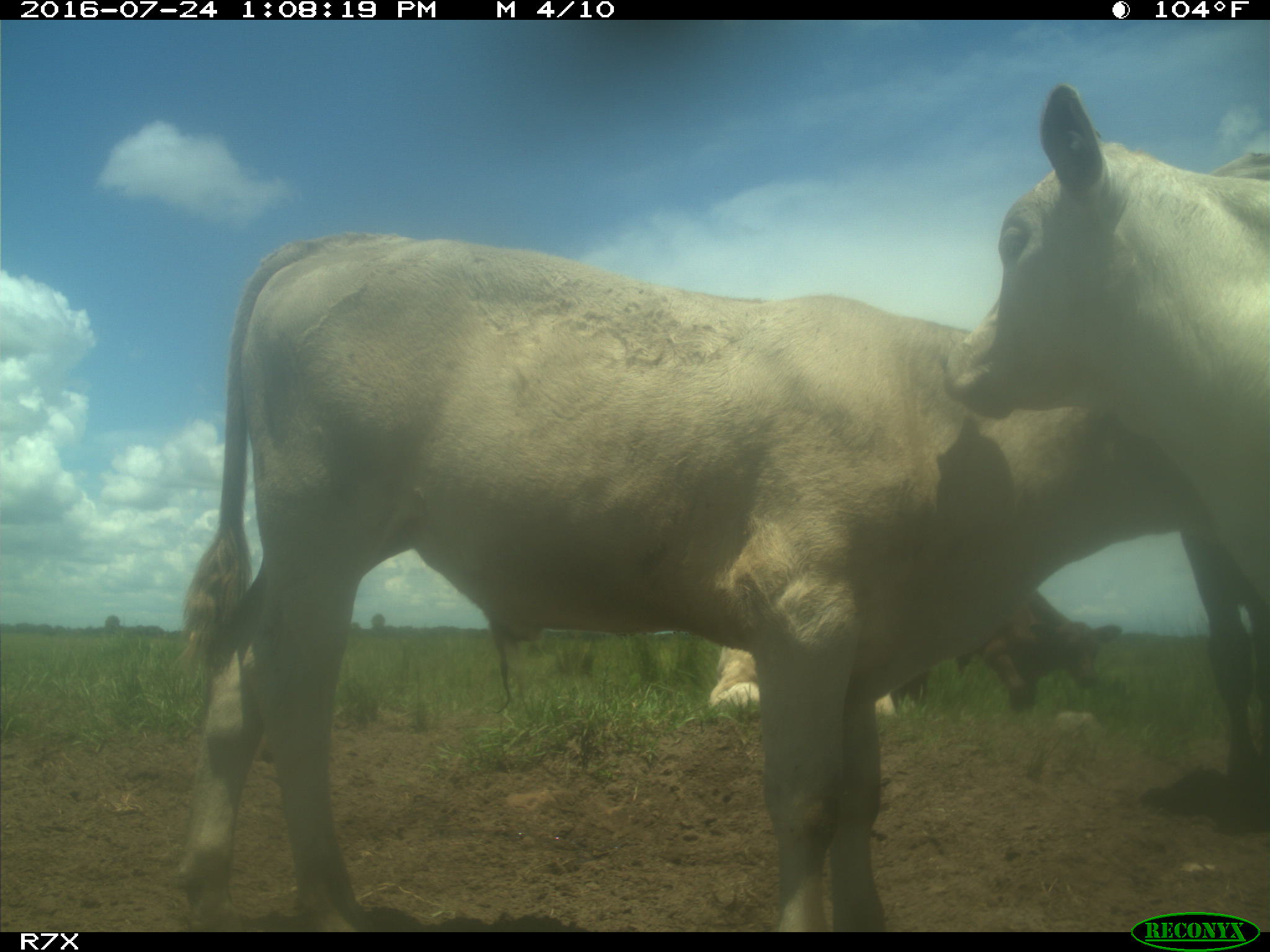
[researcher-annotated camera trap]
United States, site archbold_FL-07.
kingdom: Animalia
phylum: Chordata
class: Mammalia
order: Artiodactyla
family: Bovidae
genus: Bos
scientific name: Bos taurus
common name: domestic cow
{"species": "Bos taurus (domestic cow)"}